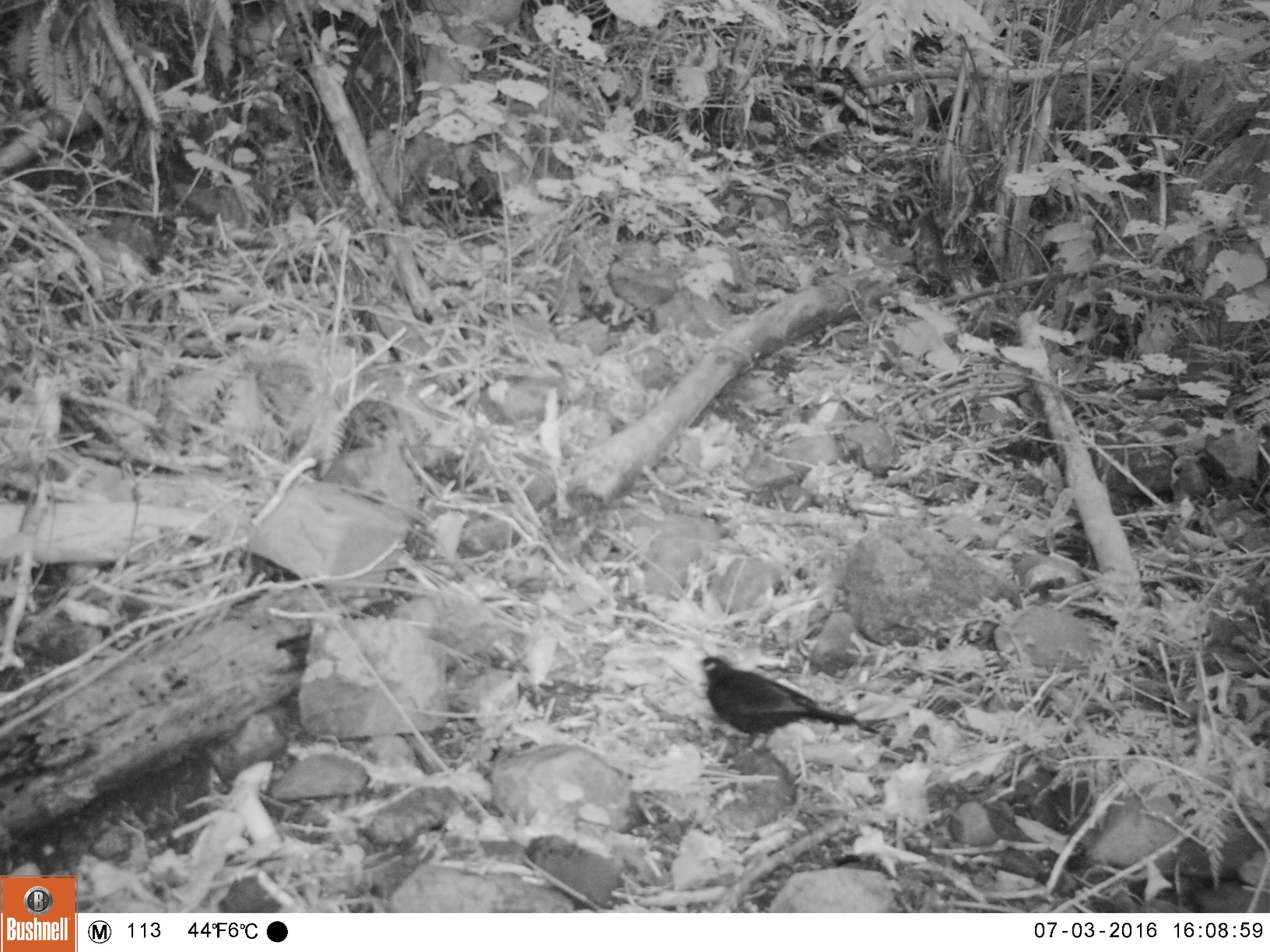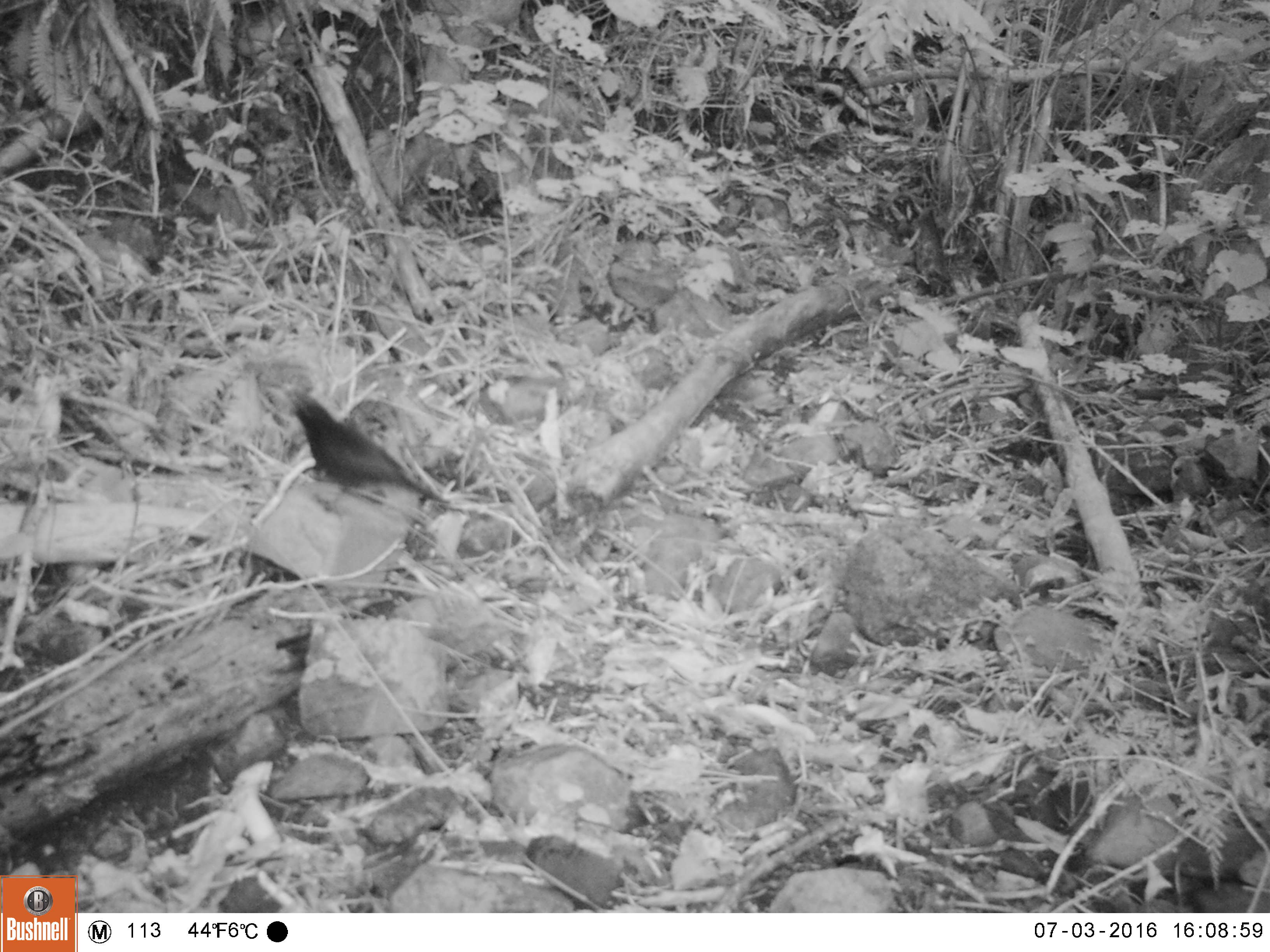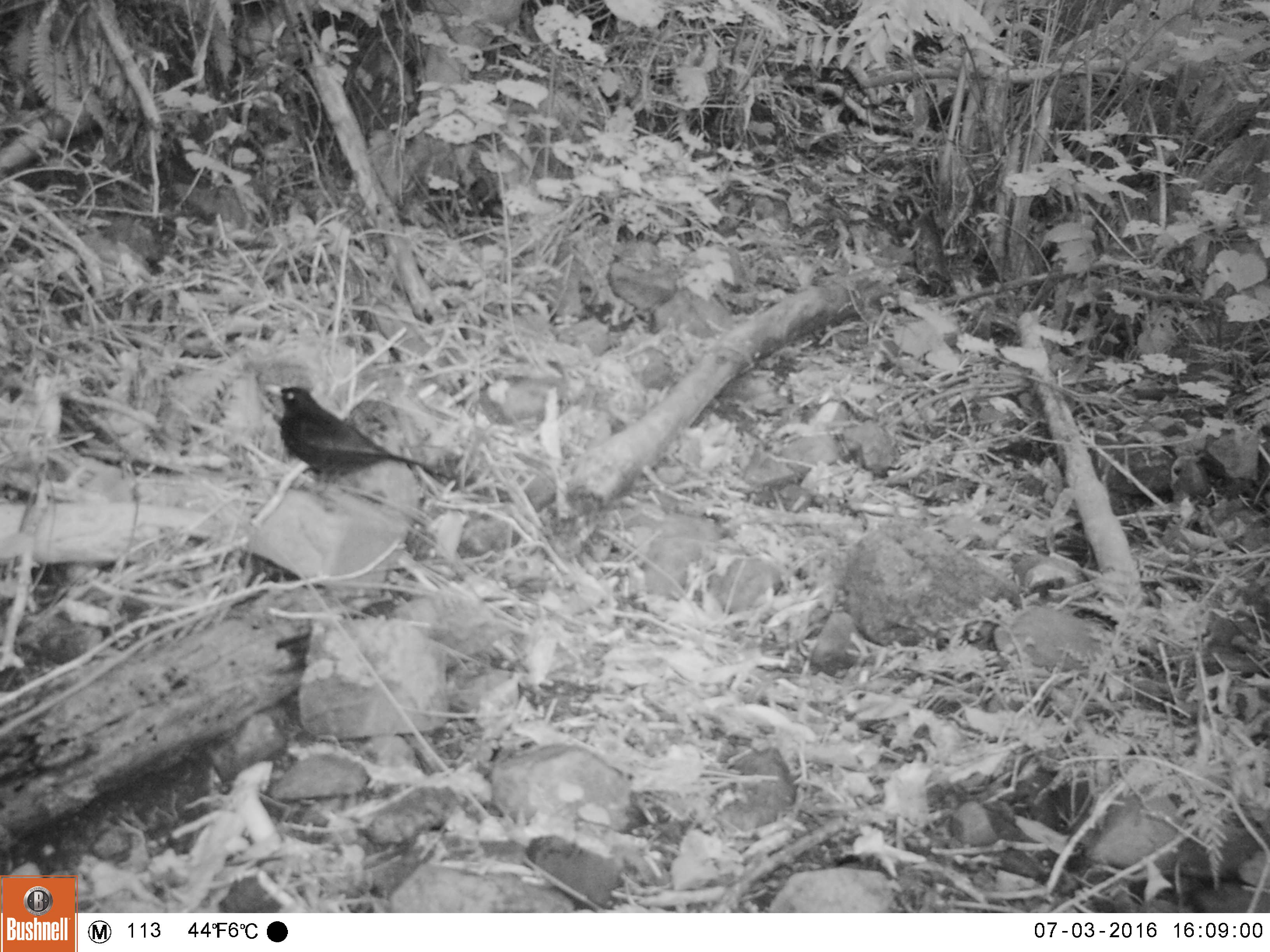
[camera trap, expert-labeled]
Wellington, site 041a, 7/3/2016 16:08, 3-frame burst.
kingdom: Animalia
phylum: Chordata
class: Aves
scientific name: Aves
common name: bird